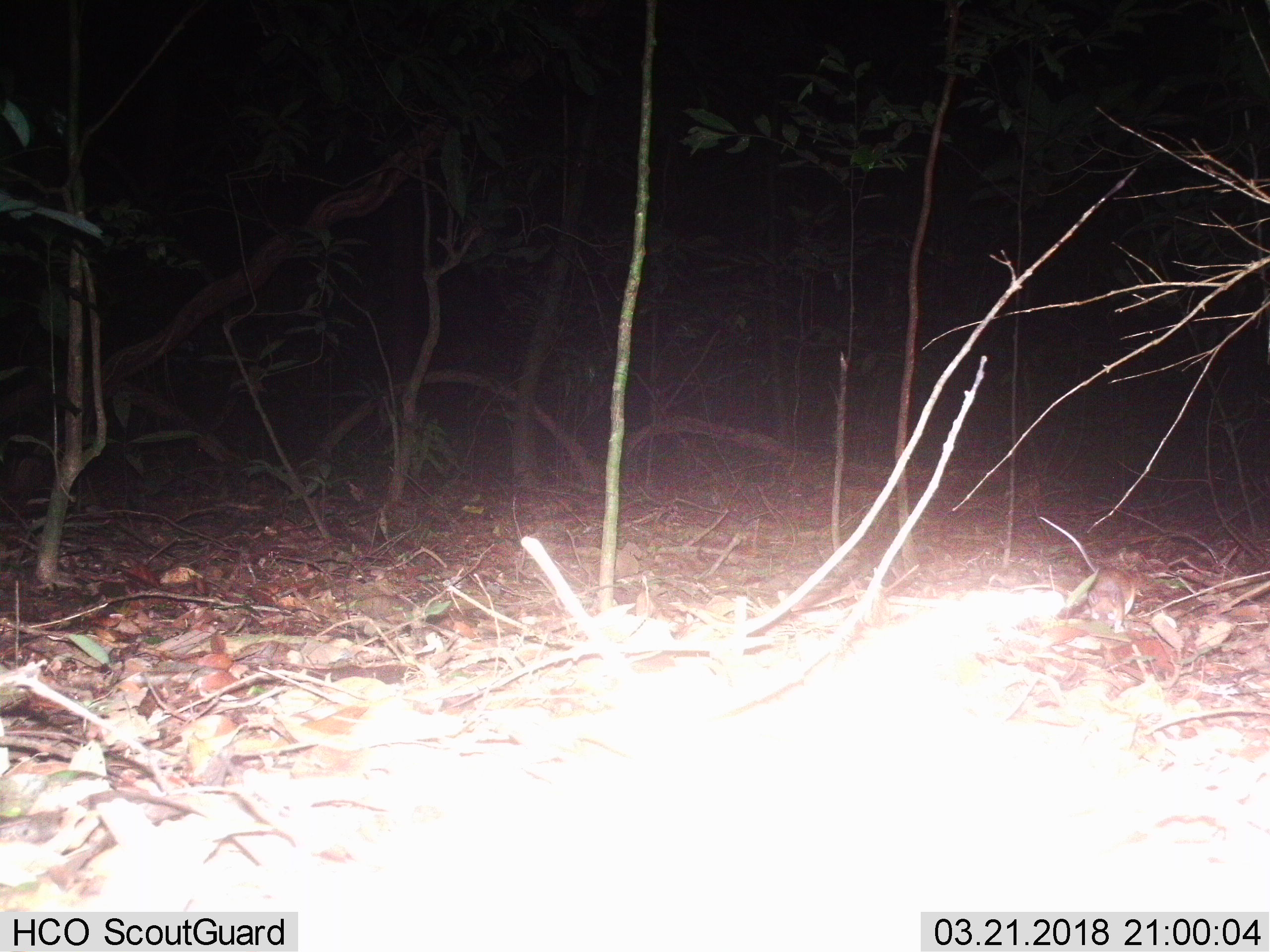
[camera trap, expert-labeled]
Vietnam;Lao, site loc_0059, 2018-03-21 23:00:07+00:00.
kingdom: Animalia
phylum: Chordata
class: Mammalia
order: Rodentia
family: Muridae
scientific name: Muridae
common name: old-world mice and rats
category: unidentified murid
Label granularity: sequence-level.